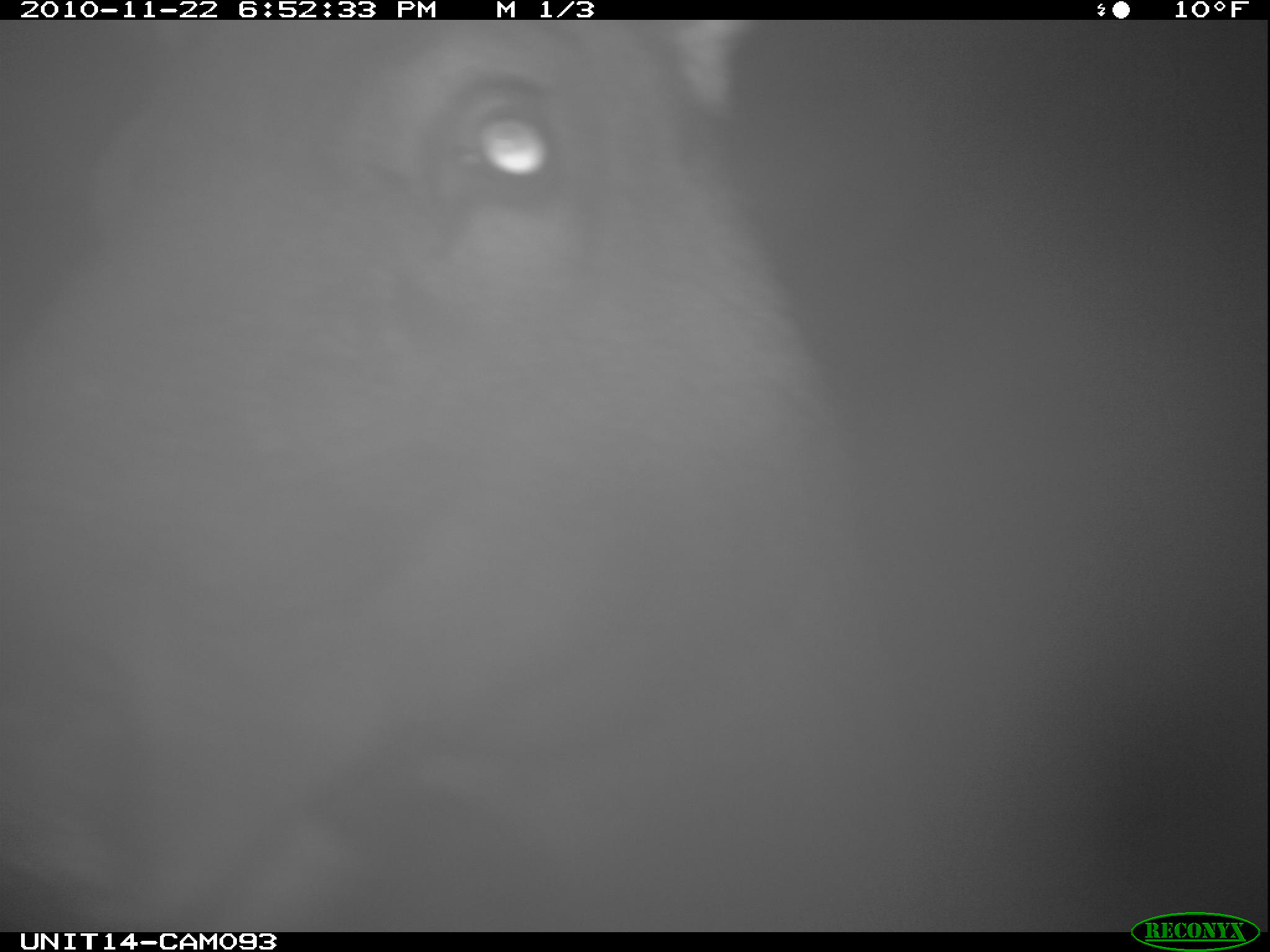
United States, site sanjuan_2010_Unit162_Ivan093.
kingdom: Animalia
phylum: Chordata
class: Mammalia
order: Artiodactyla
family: Cervidae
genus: Cervus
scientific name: Cervus elaphus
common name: red deer